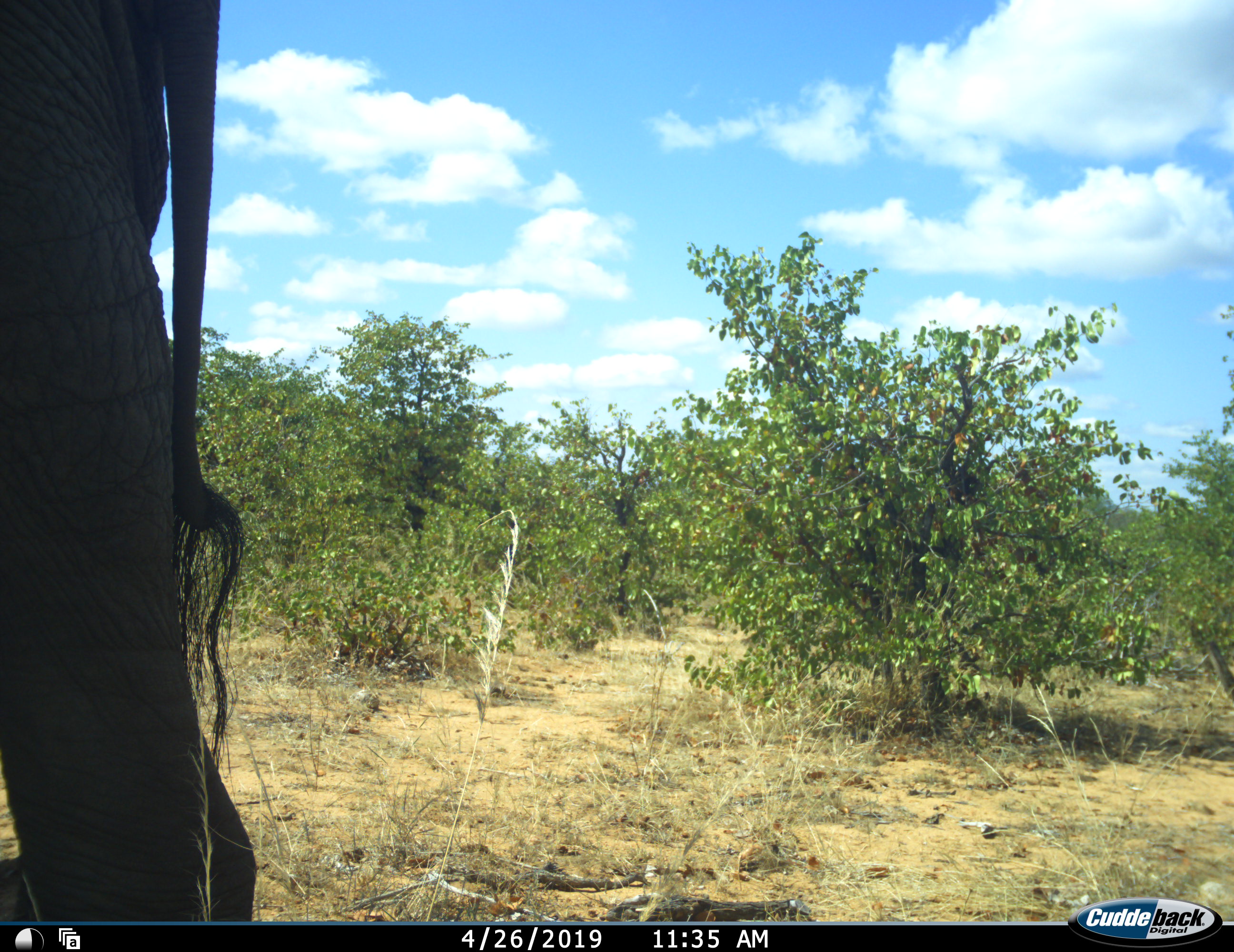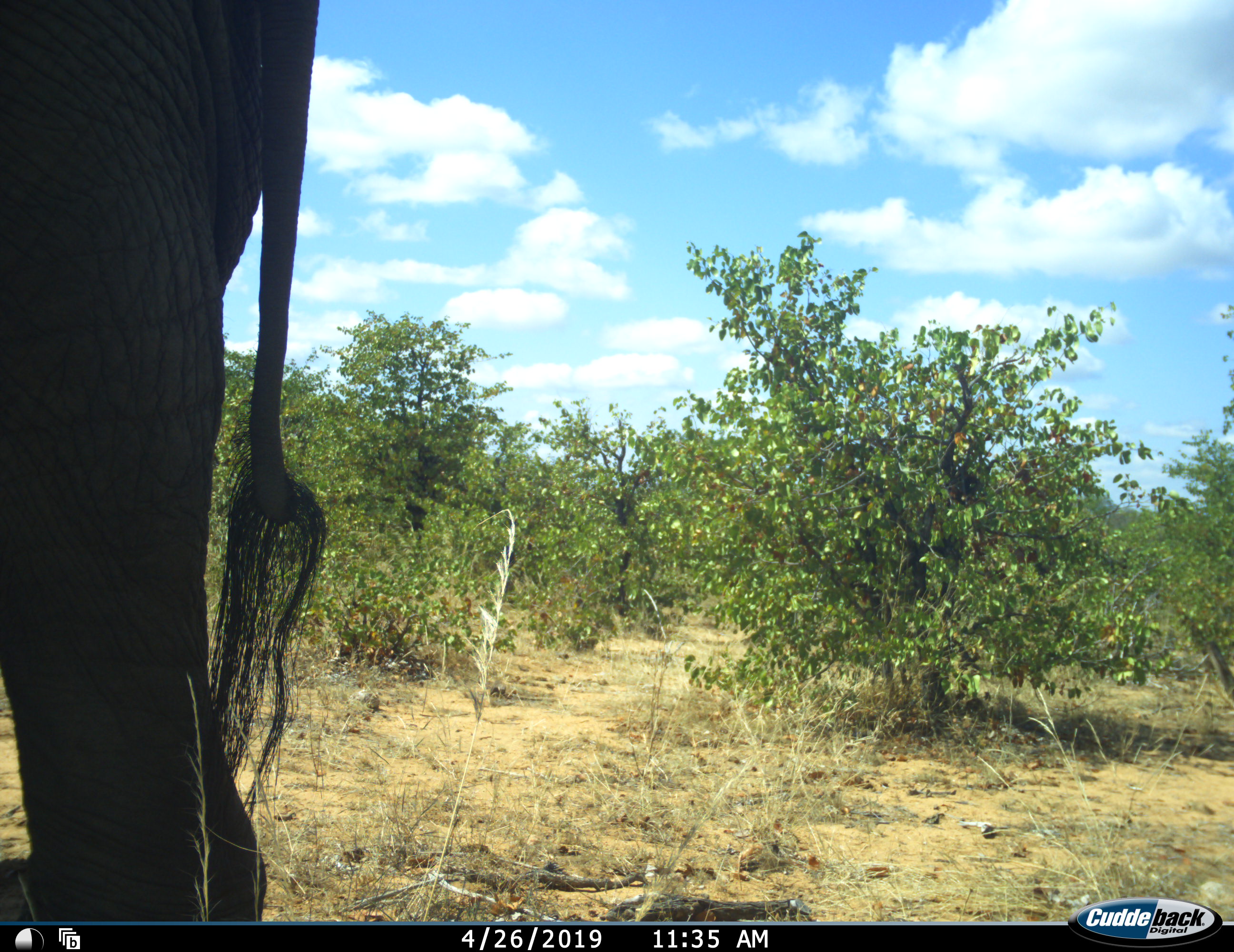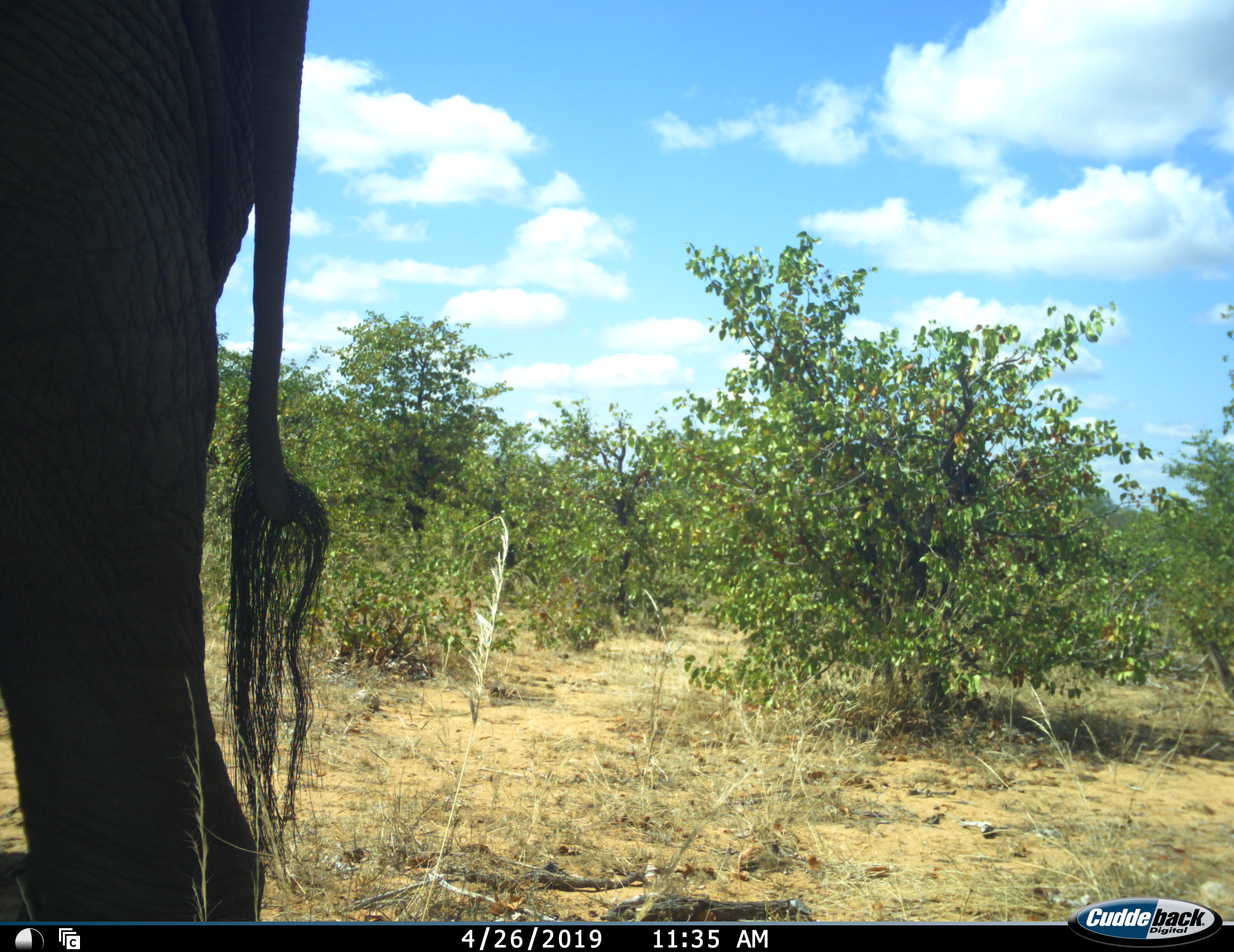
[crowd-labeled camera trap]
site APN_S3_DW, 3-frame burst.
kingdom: Animalia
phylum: Chordata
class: Mammalia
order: Proboscidea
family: Elephantidae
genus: Loxodonta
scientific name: Loxodonta africana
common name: african bush elephant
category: elephant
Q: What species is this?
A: Elephant (african bush elephant) (Loxodonta africana).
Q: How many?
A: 1.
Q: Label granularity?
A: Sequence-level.